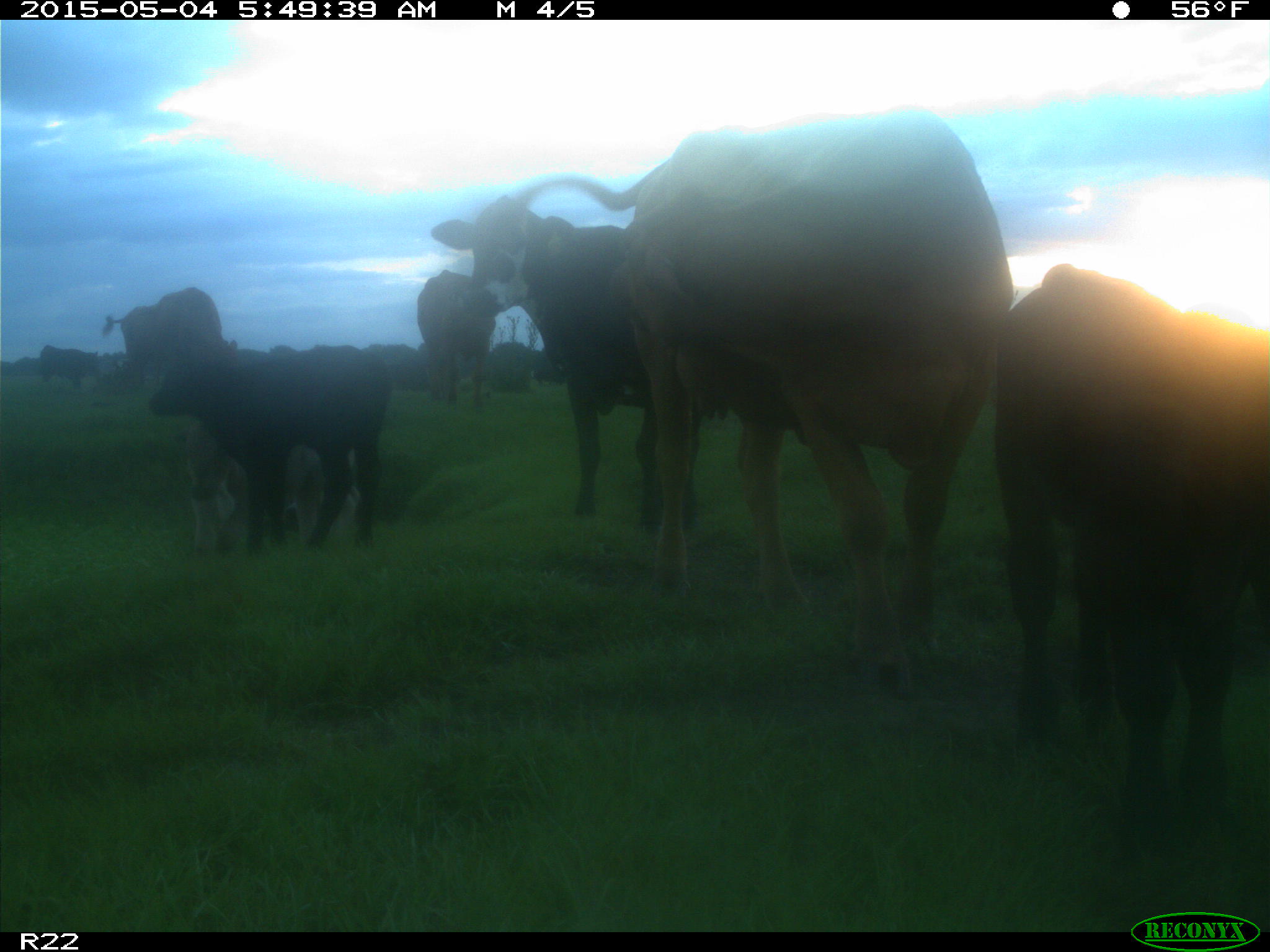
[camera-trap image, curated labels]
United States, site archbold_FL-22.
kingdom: Animalia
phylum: Chordata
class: Mammalia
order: Artiodactyla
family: Bovidae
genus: Bos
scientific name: Bos taurus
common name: domestic cow